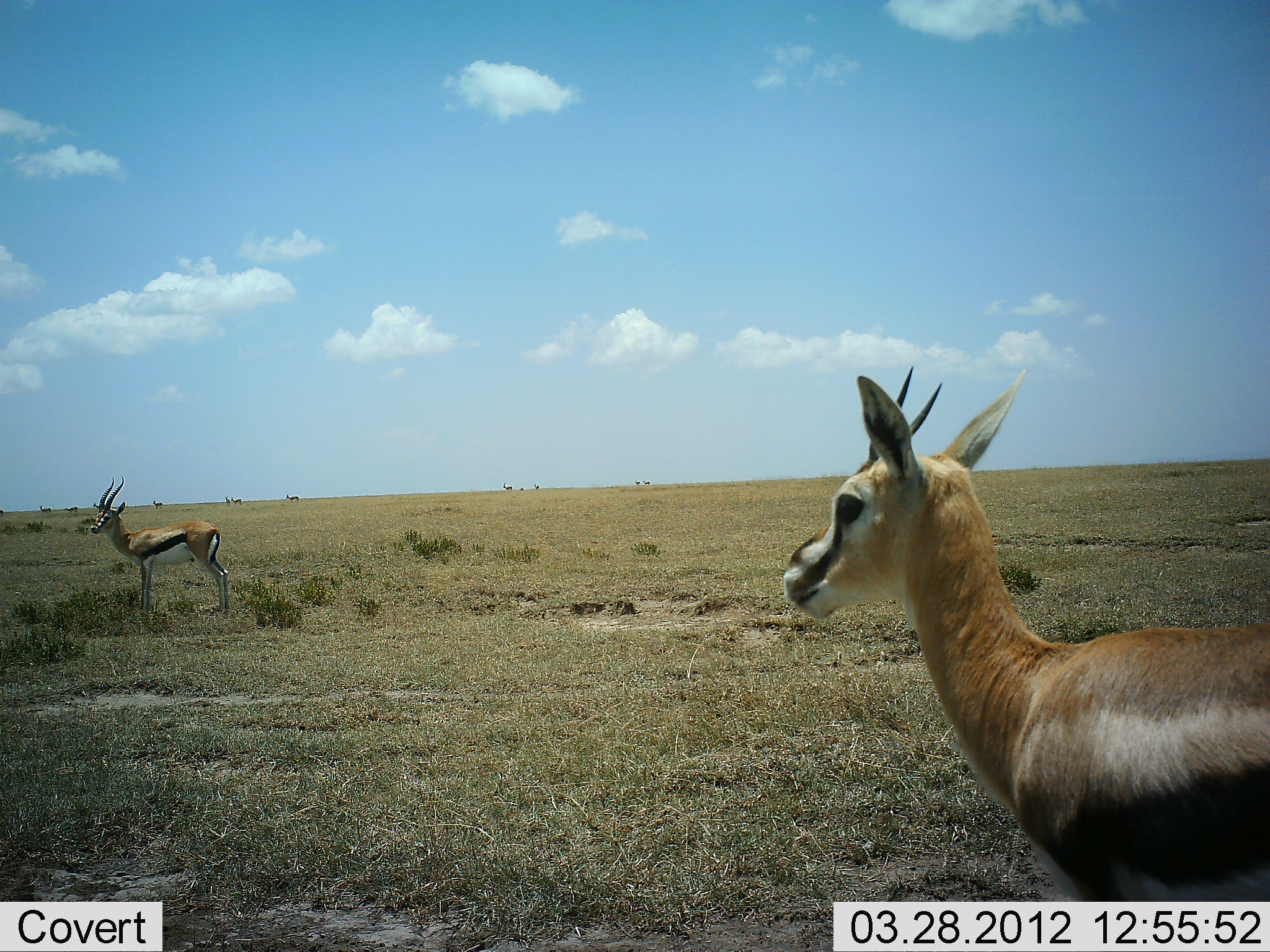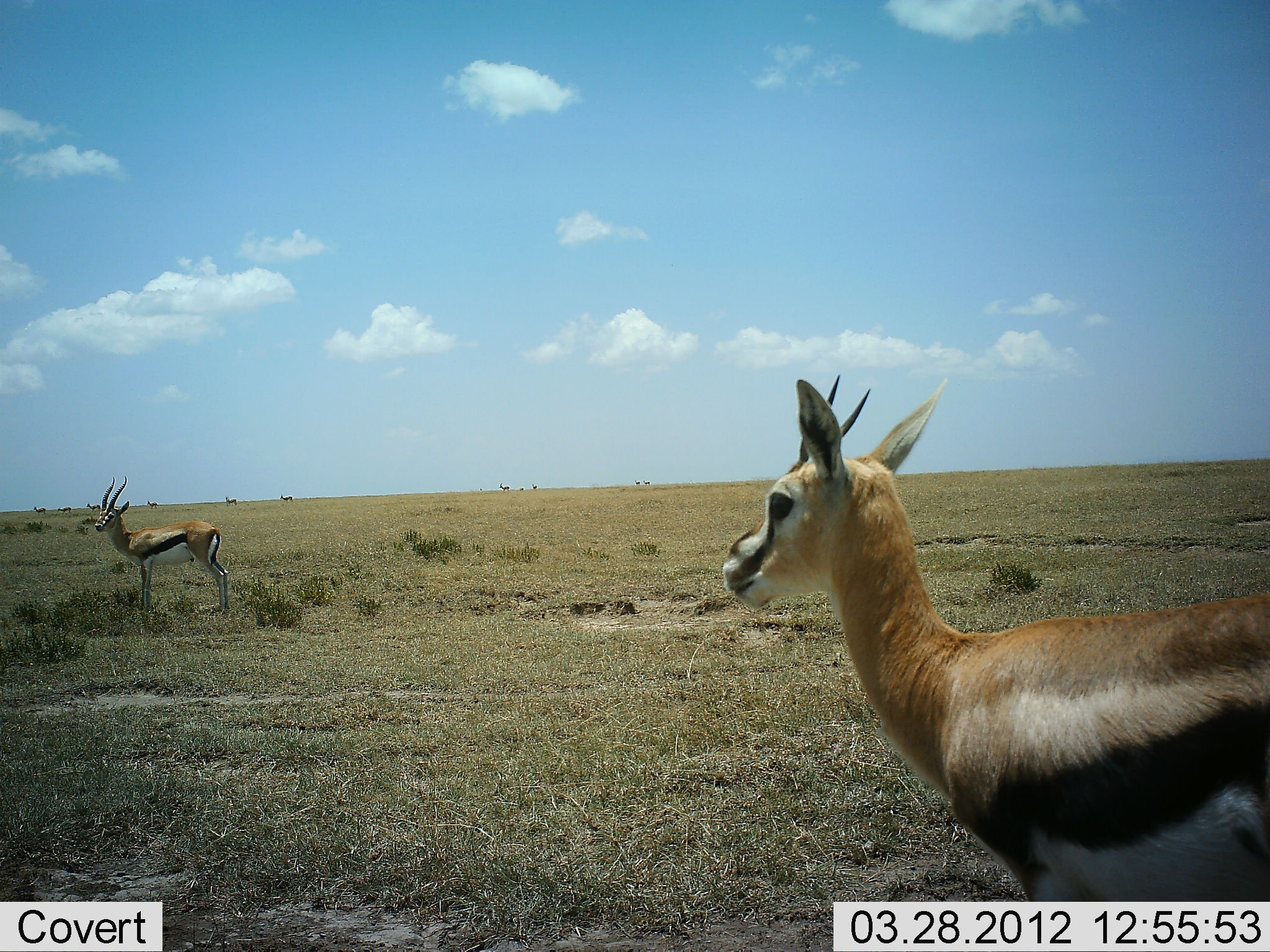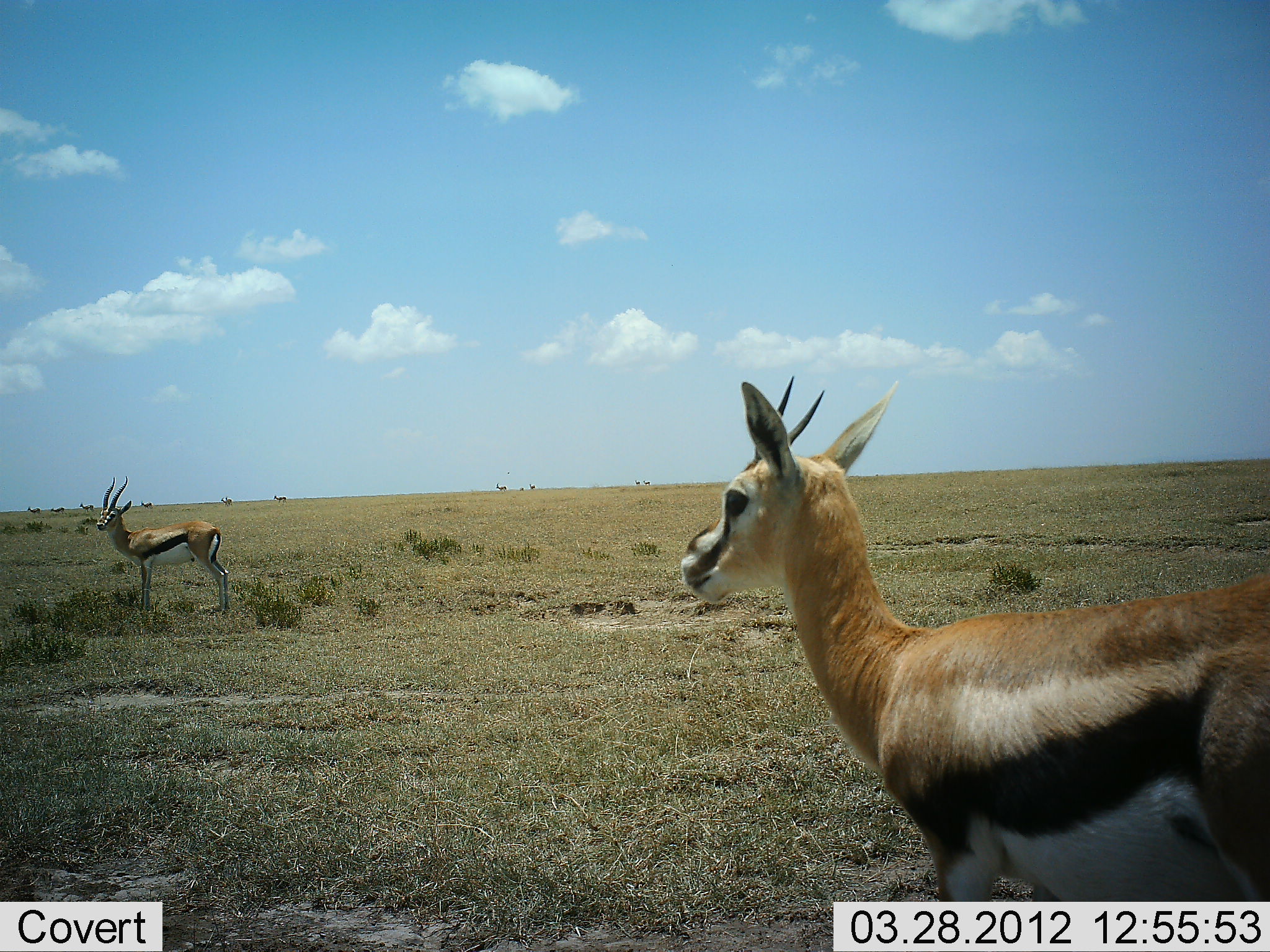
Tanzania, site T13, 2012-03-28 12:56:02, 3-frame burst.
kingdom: Animalia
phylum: Chordata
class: Mammalia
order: Artiodactyla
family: Bovidae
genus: Eudorcas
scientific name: Eudorcas thomsonii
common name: thomson's gazelle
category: gazellethomsons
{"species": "gazellethomsons (thomson's gazelle) (Eudorcas thomsonii)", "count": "10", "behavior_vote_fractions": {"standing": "88%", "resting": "0%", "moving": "53%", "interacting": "0%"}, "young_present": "0%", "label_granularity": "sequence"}